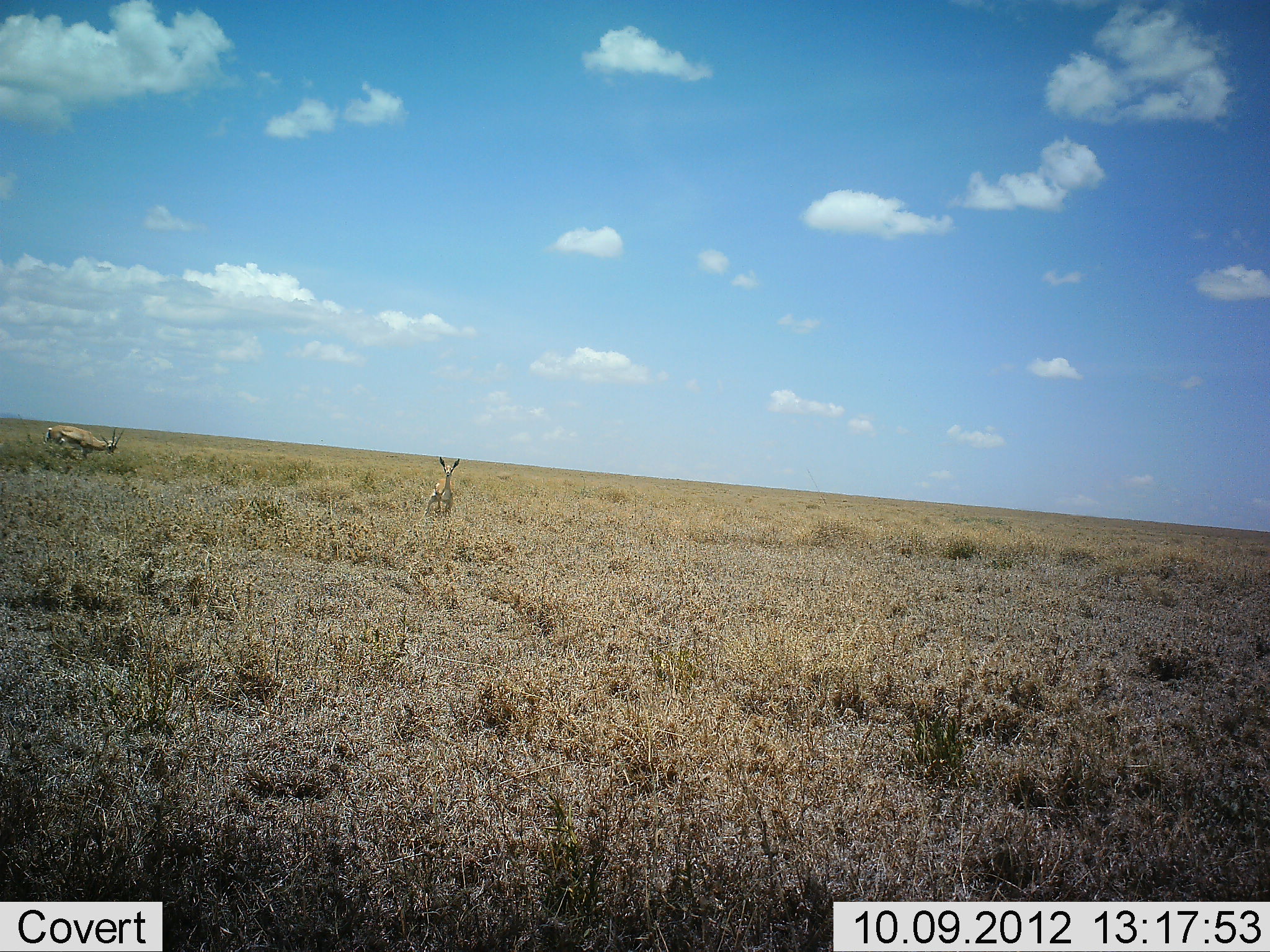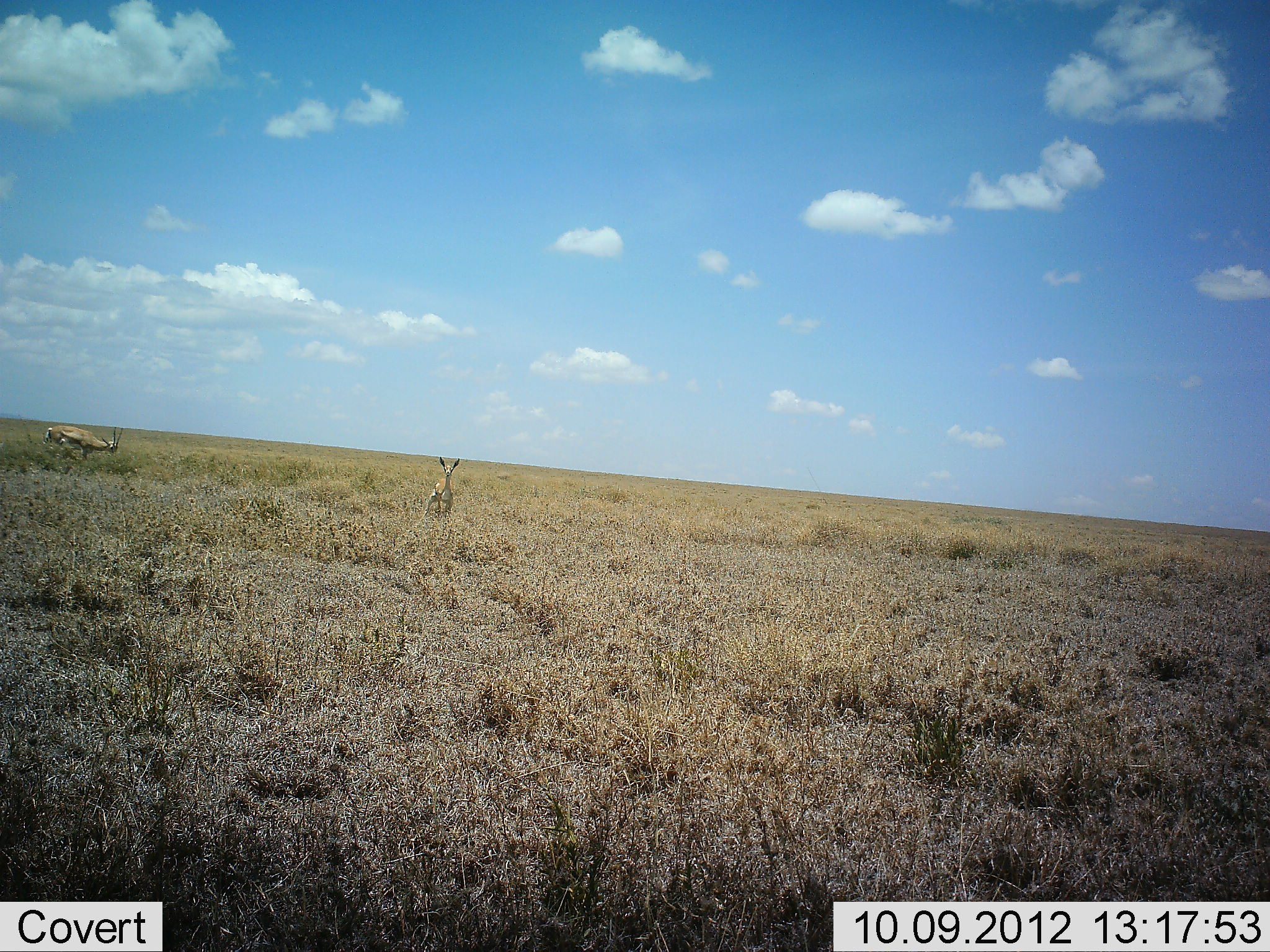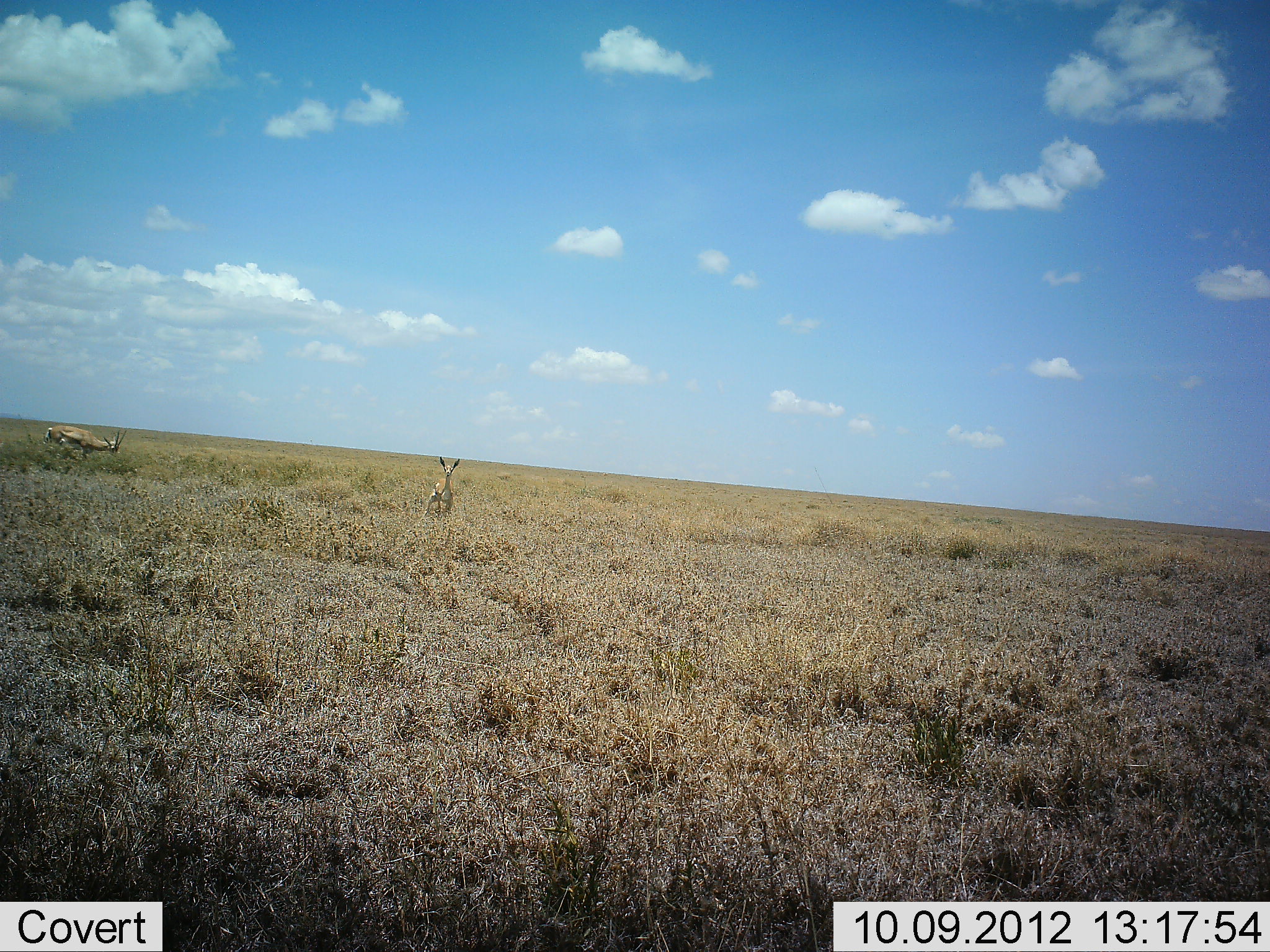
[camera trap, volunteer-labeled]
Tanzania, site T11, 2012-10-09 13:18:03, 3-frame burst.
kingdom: Animalia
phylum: Chordata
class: Mammalia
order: Artiodactyla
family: Bovidae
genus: Eudorcas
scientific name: Eudorcas thomsonii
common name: thomson's gazelle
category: gazellethomsons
Gazellethomsons (thomson's gazelle) (Eudorcas thomsonii), count 2. Behavior (volunteer vote fractions): standing 100%, resting 0%, moving 0%, interacting 0%. Young present (vote fraction): 0%. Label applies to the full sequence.